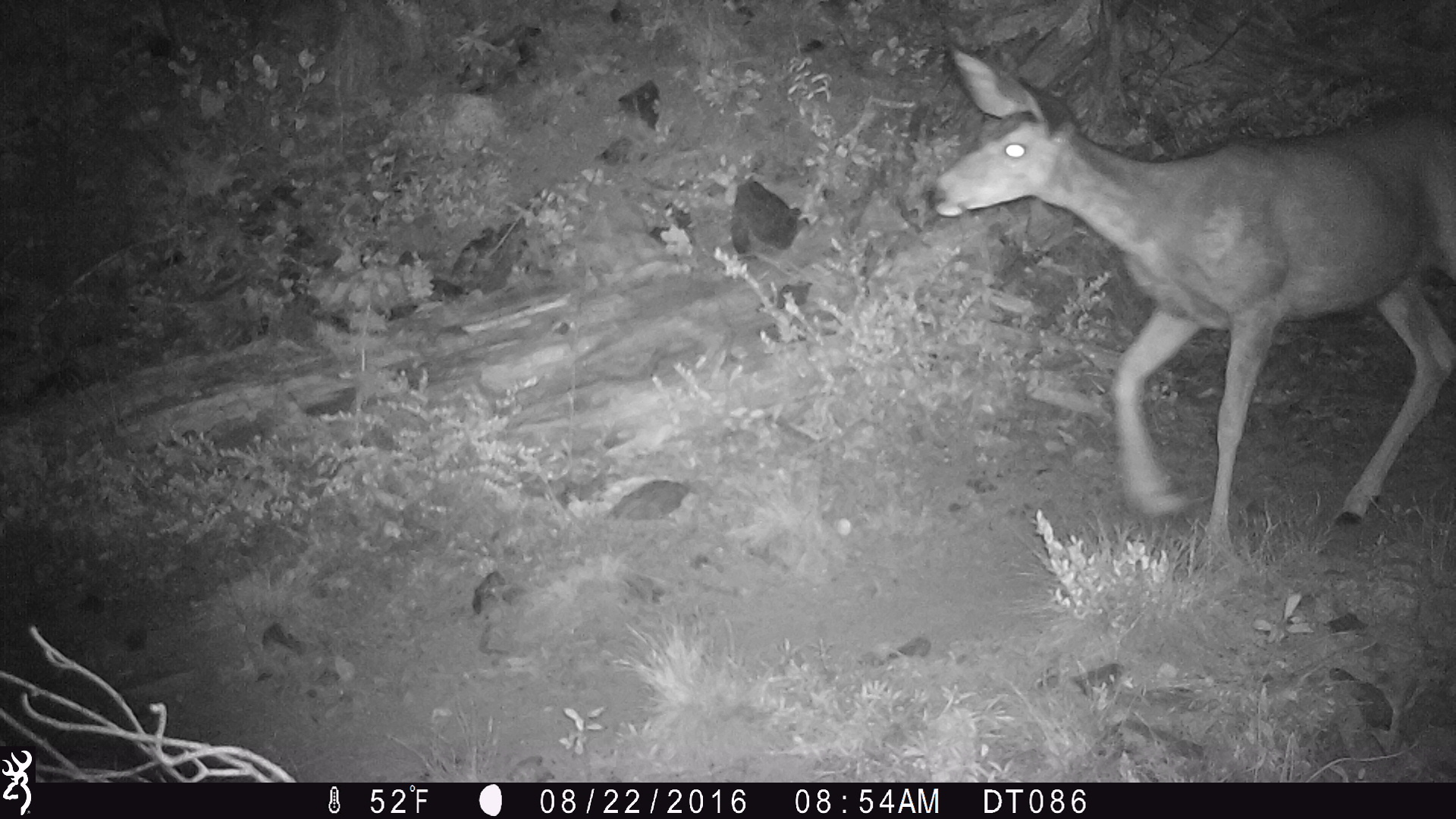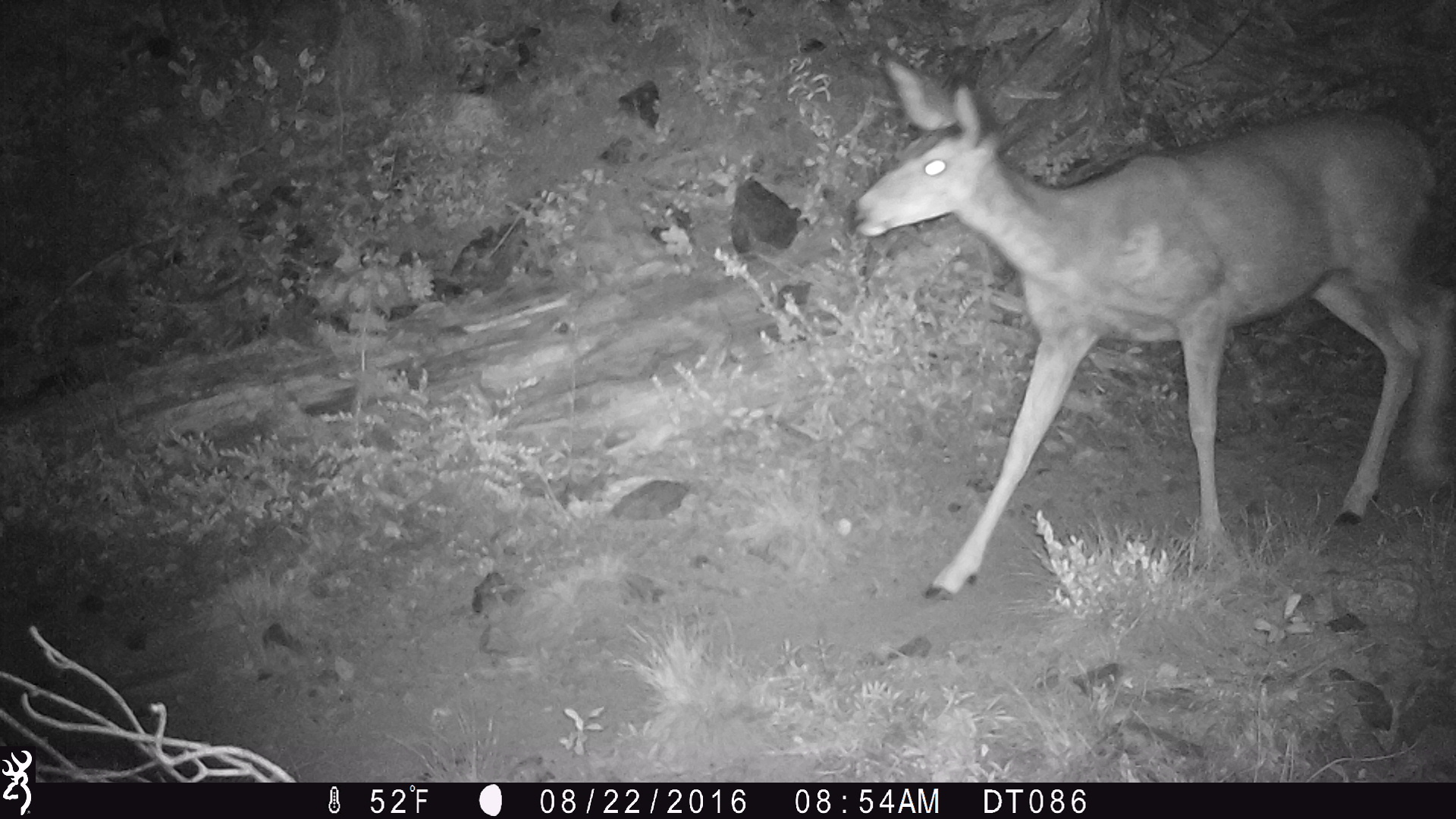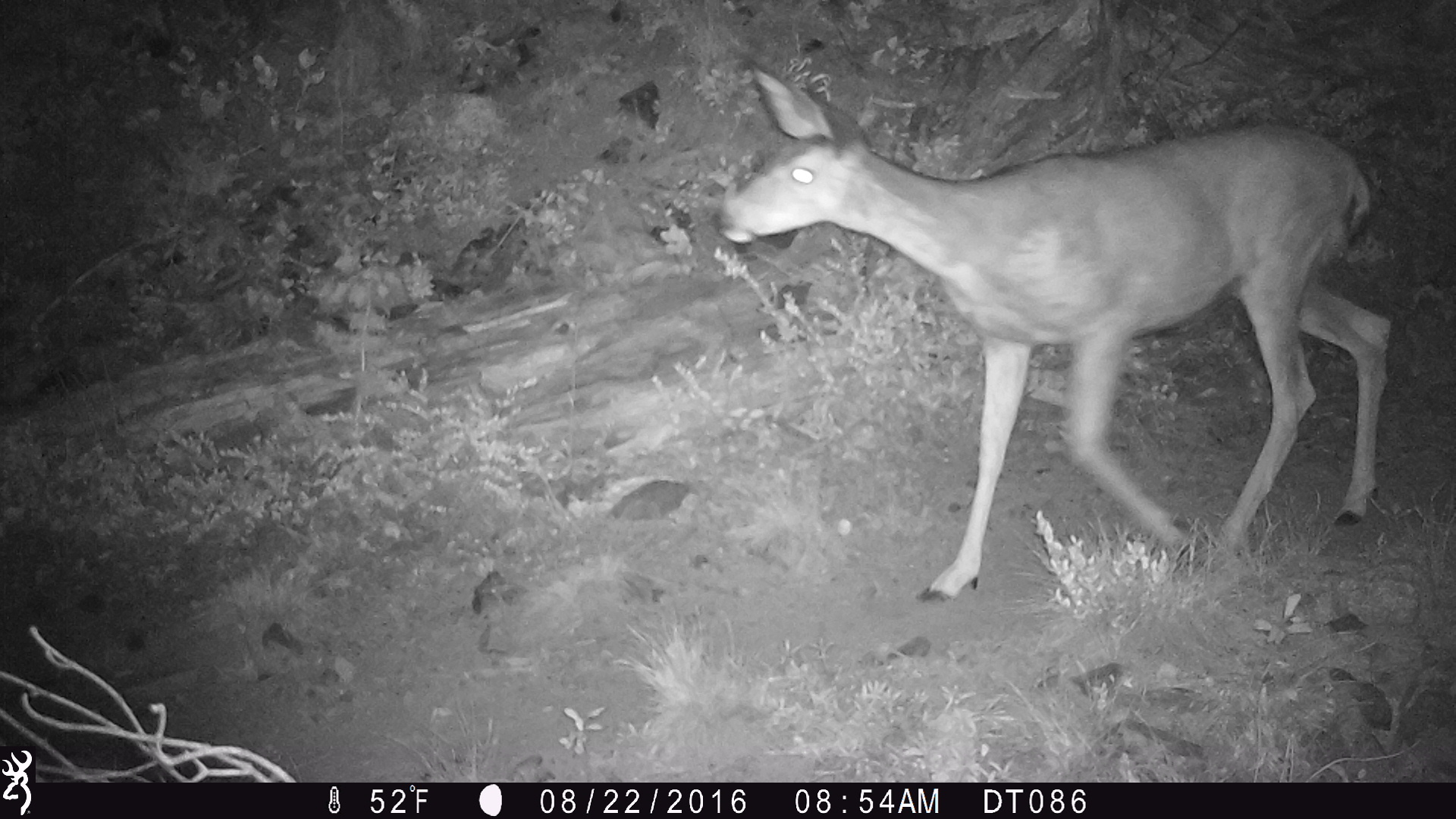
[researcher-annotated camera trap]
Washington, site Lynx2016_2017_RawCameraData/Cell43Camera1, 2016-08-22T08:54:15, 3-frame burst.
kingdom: Animalia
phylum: Chordata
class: Mammalia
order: Artiodactyla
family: Cervidae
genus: Odocoileus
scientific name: Odocoileus hemionus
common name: mule deer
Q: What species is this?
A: Odocoileus hemionus (mule deer).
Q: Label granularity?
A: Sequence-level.